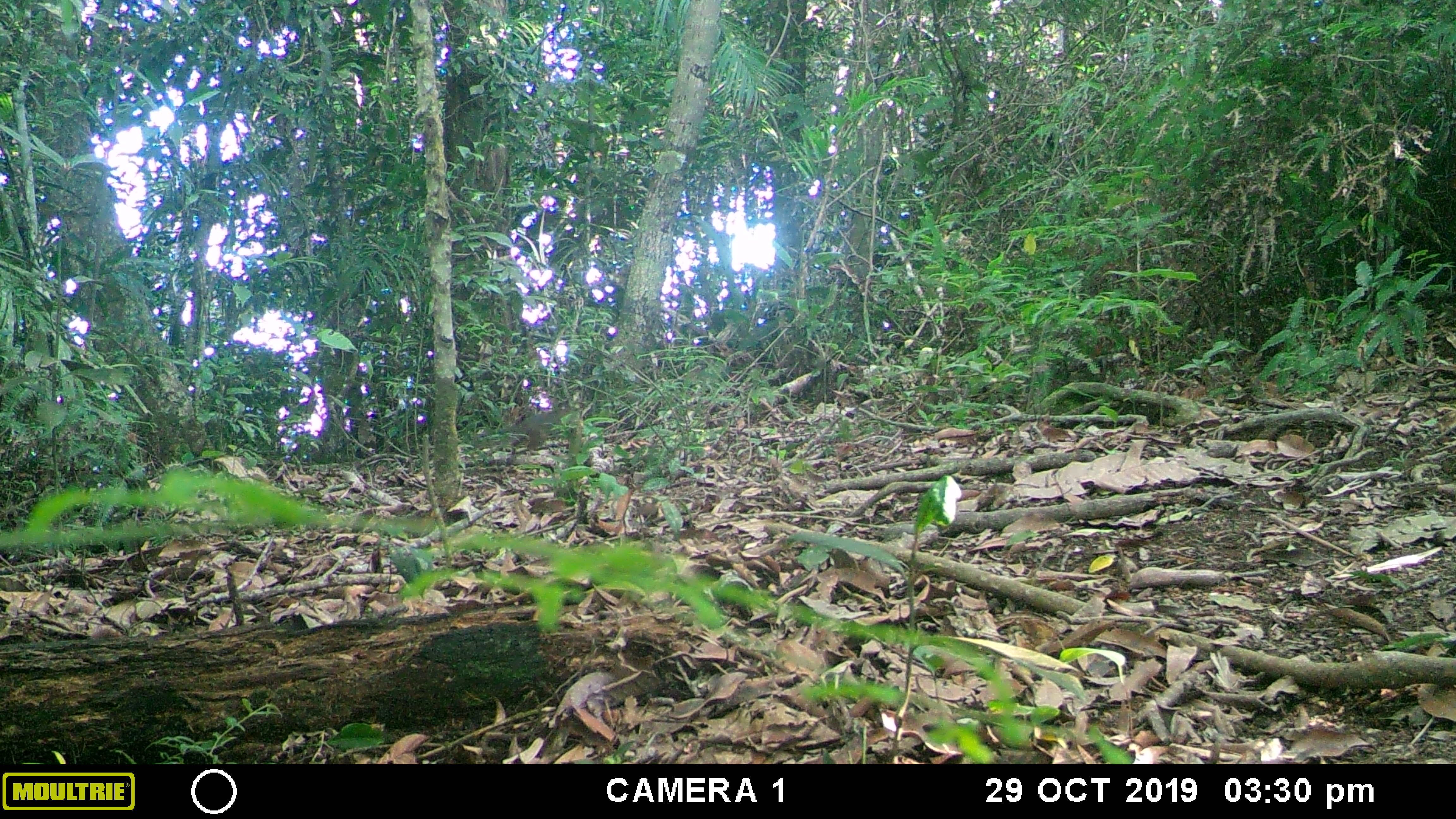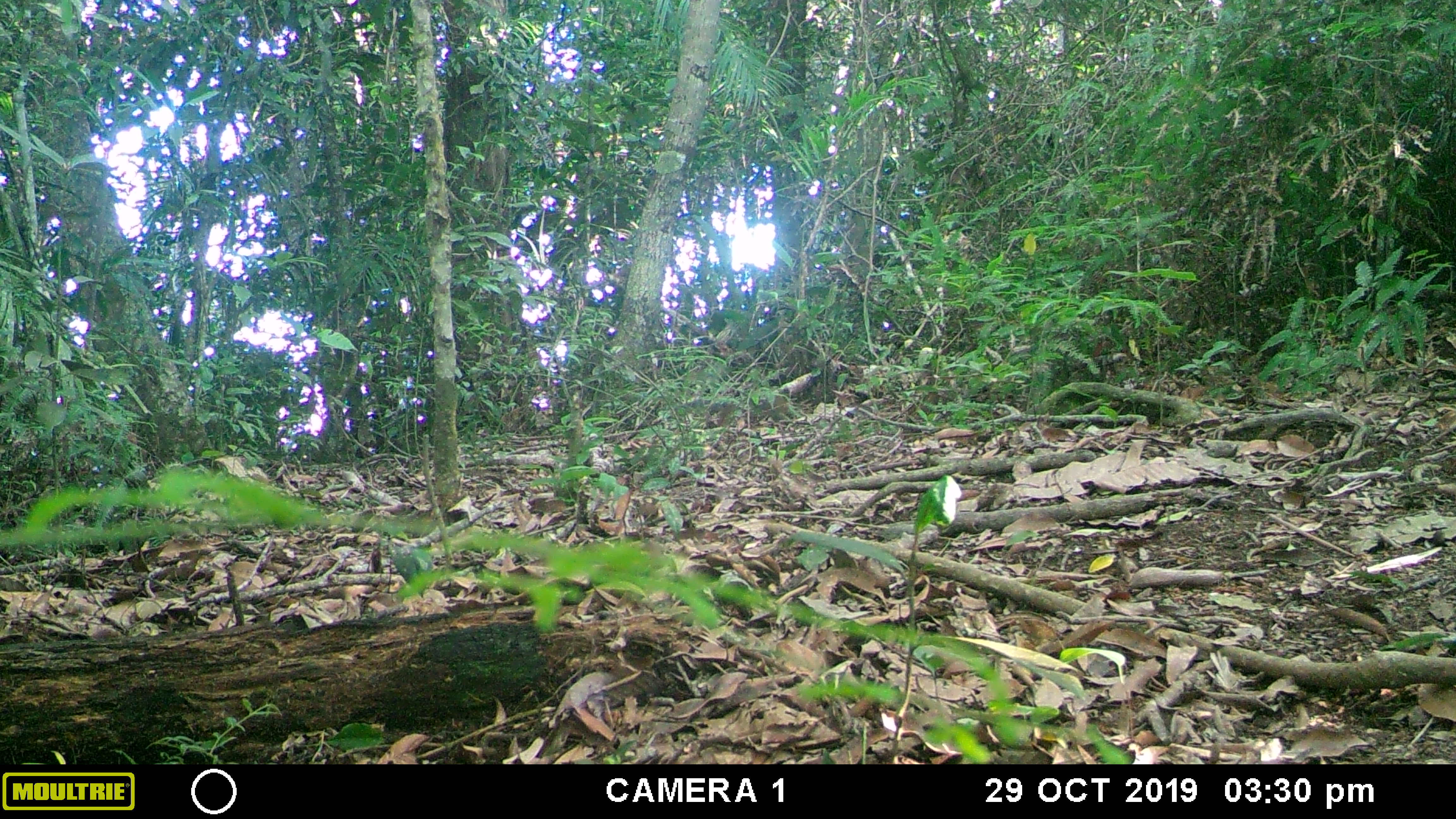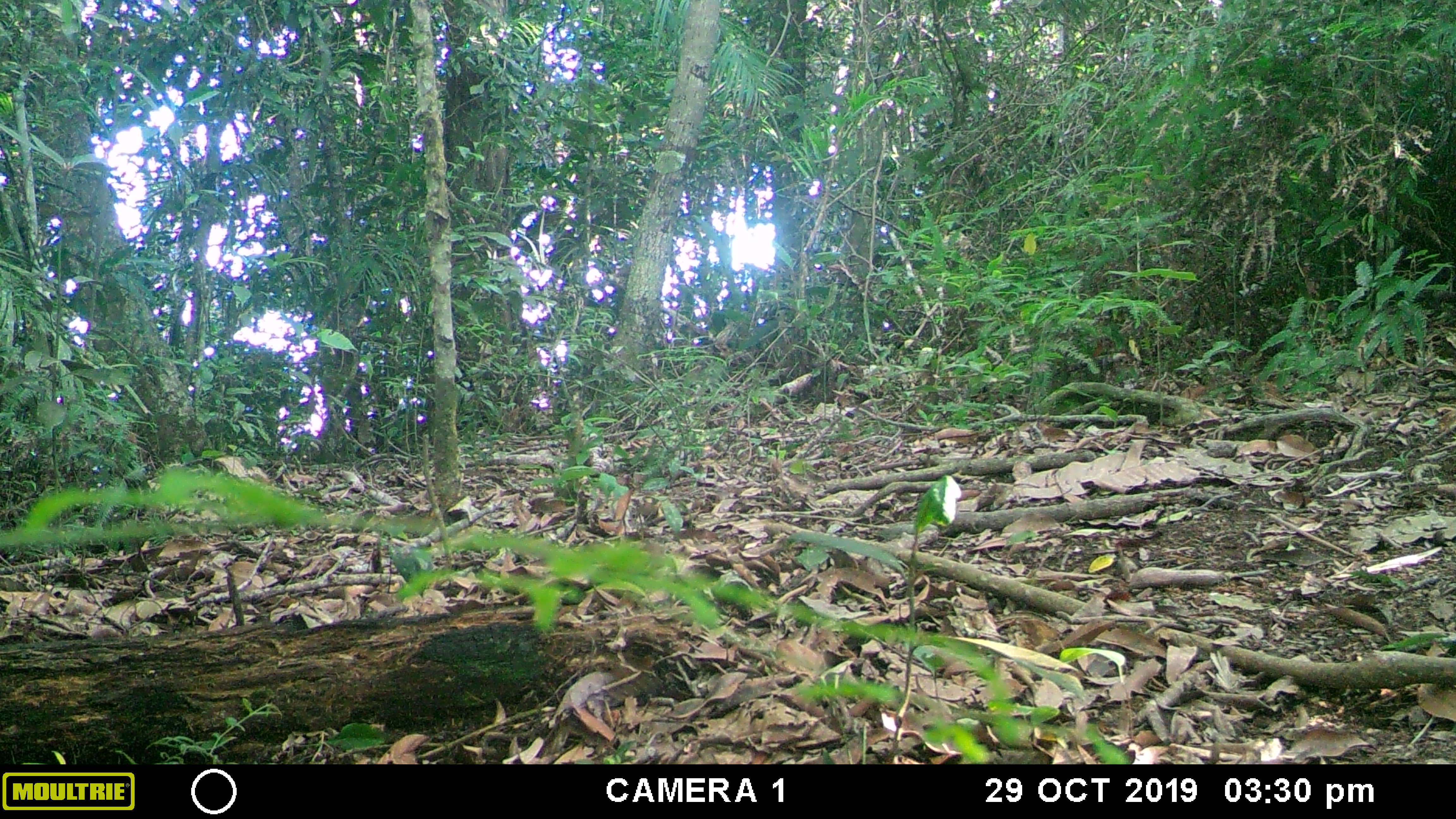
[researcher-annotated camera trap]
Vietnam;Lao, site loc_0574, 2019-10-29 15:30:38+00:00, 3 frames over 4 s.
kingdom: Animalia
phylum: Chordata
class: Mammalia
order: Rodentia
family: Sciuridae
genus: Dremomys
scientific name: Dremomys rufigenis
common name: red-cheeked squirrel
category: red cheeked squirrel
Red cheeked squirrel (red-cheeked squirrel) (Dremomys rufigenis). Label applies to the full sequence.